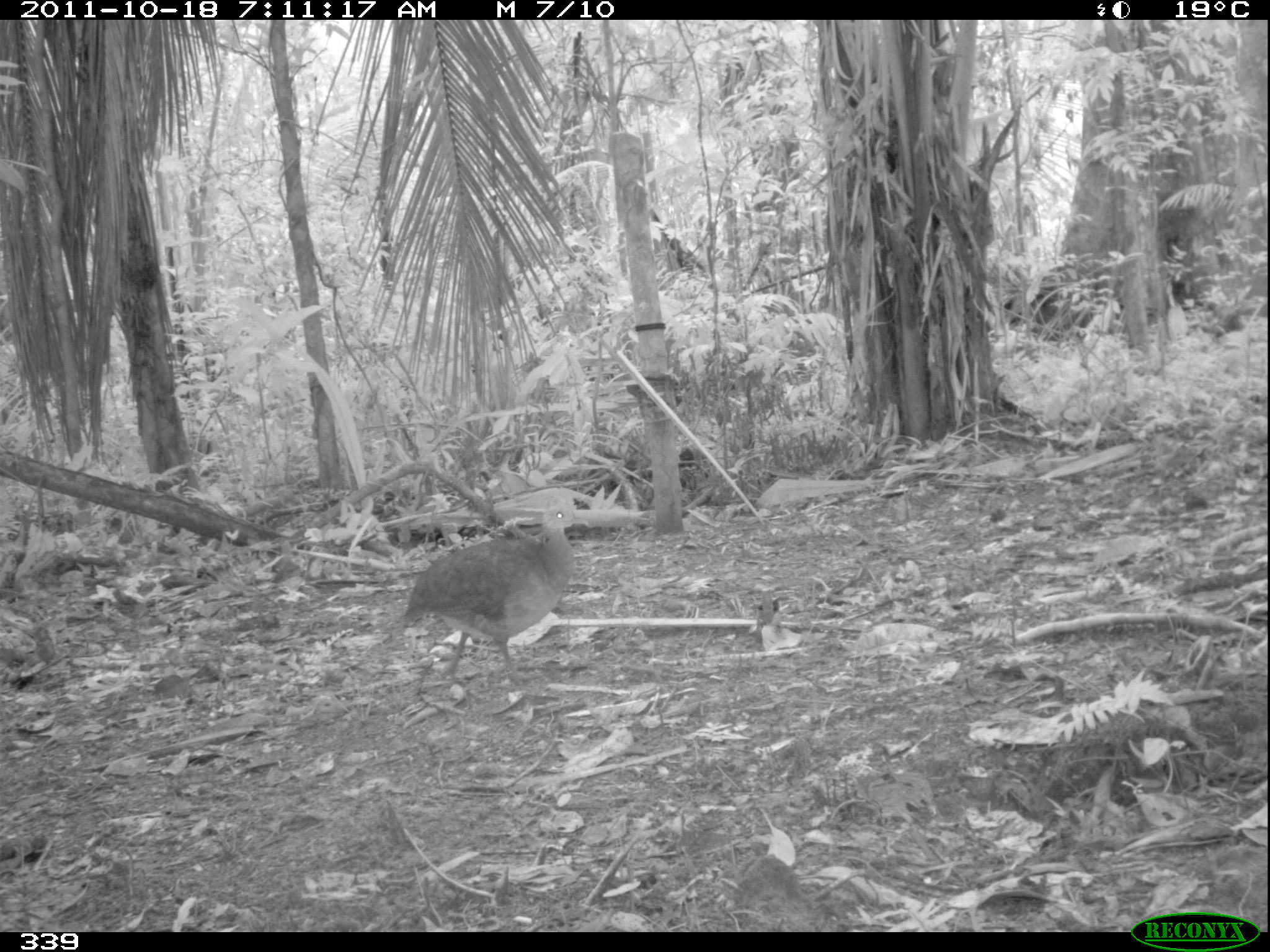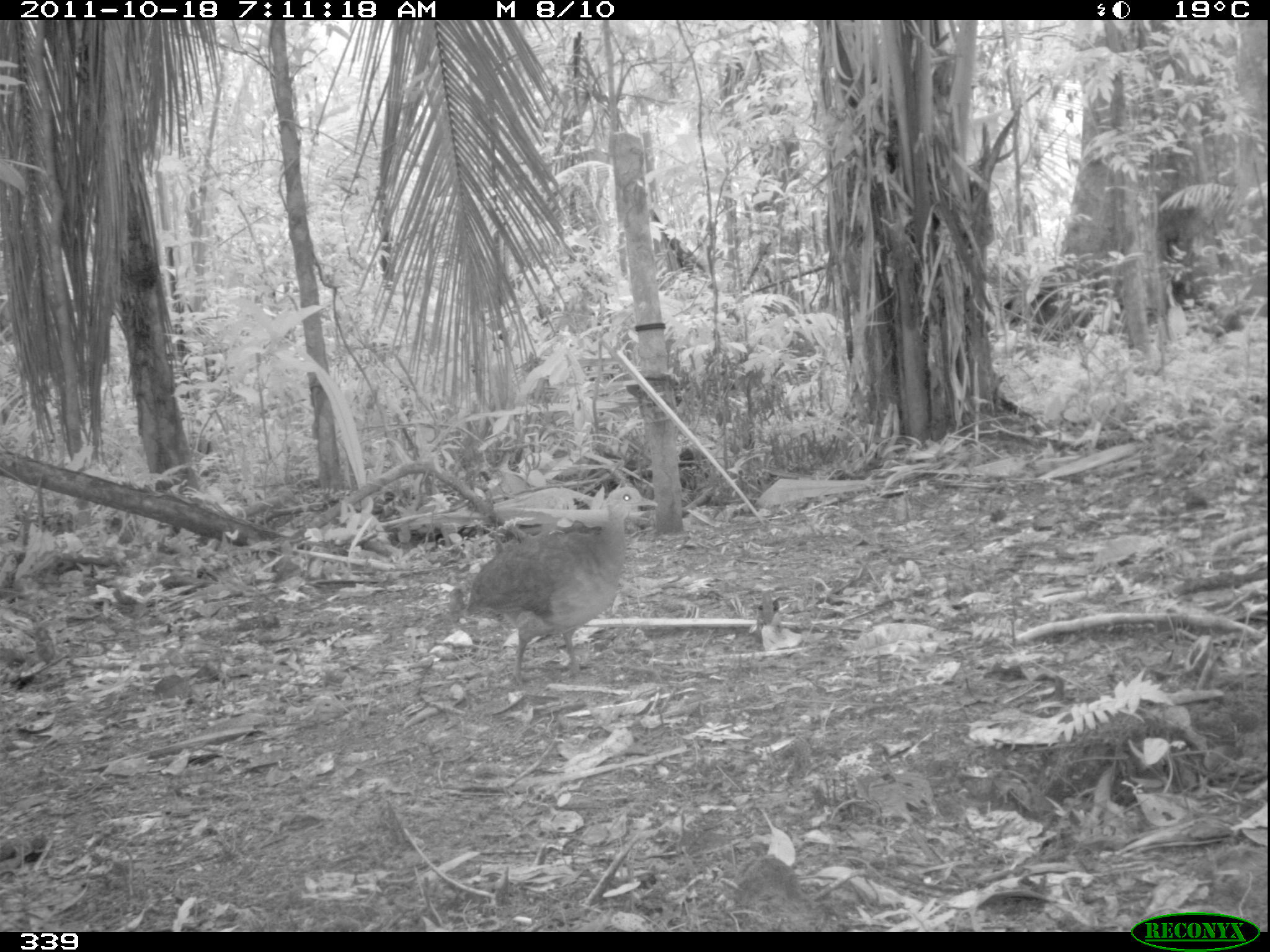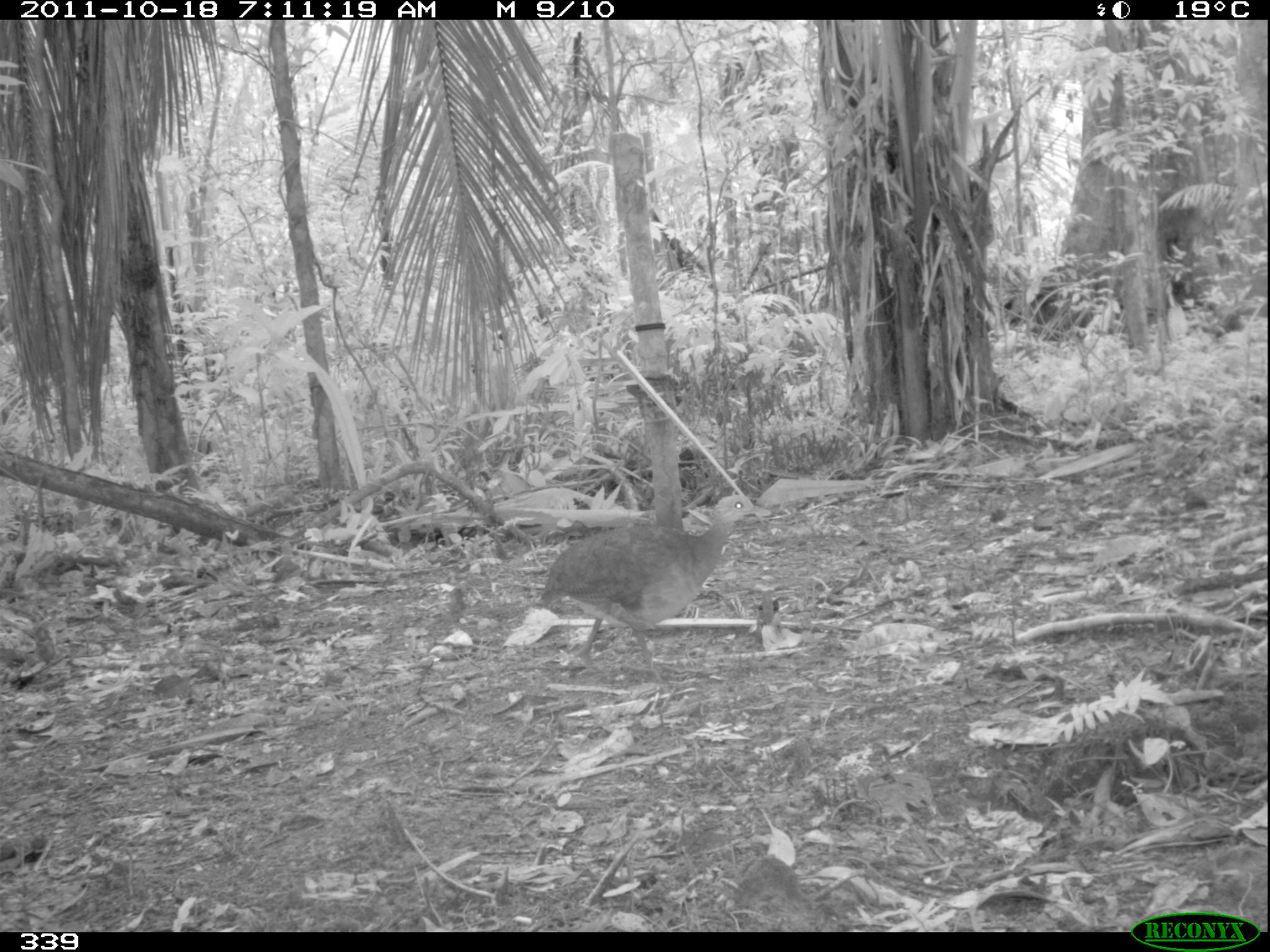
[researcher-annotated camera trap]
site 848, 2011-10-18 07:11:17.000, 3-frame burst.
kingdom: Animalia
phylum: Chordata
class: Aves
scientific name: Aves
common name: bird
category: unknown bird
Unknown bird (bird) (Aves).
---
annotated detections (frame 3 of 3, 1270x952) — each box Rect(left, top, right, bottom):
unknown bird: Rect(539, 493, 772, 693)